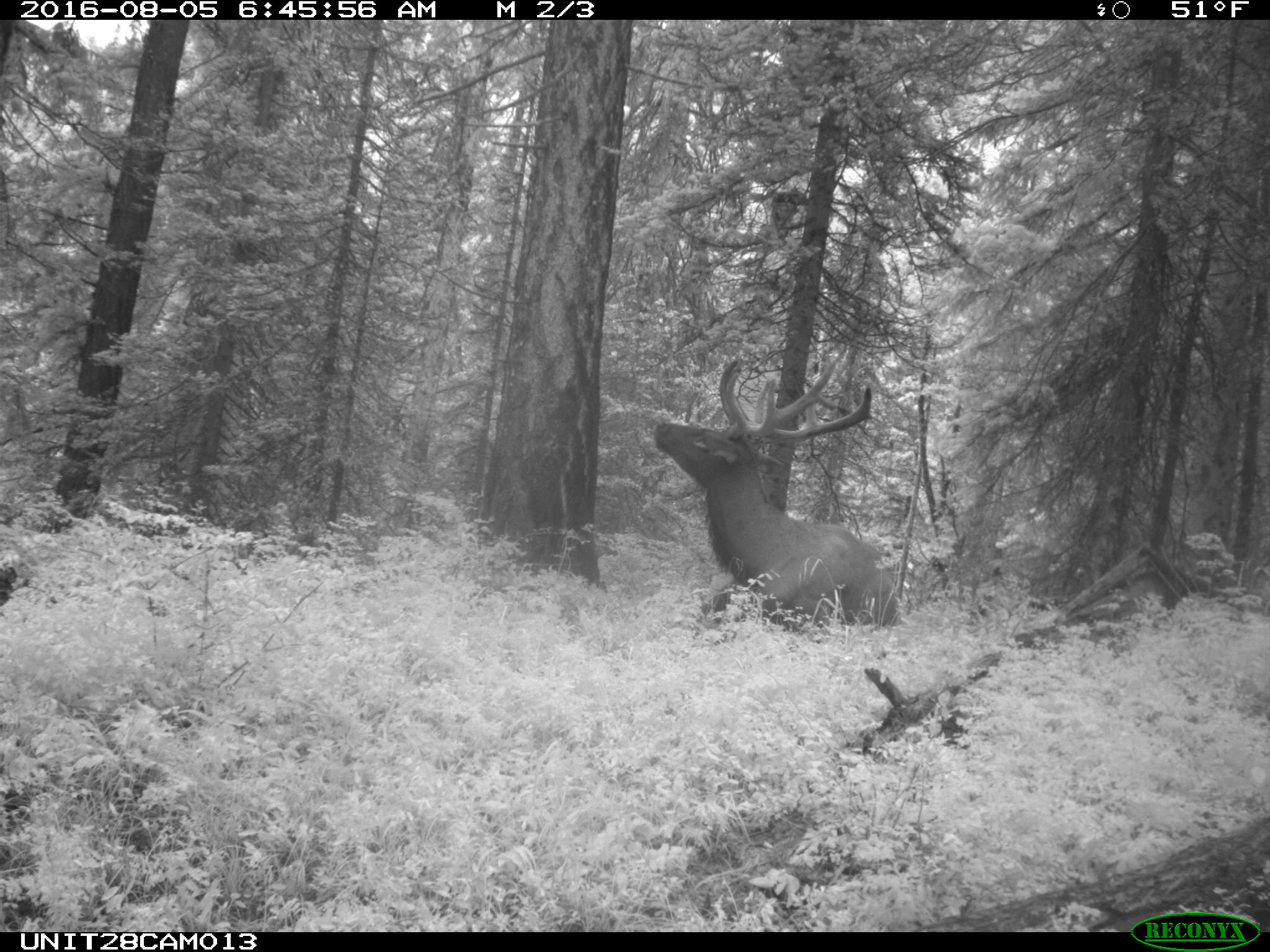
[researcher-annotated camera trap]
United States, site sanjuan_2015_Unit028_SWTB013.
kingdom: Animalia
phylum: Chordata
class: Mammalia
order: Artiodactyla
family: Cervidae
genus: Cervus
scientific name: Cervus elaphus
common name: red deer